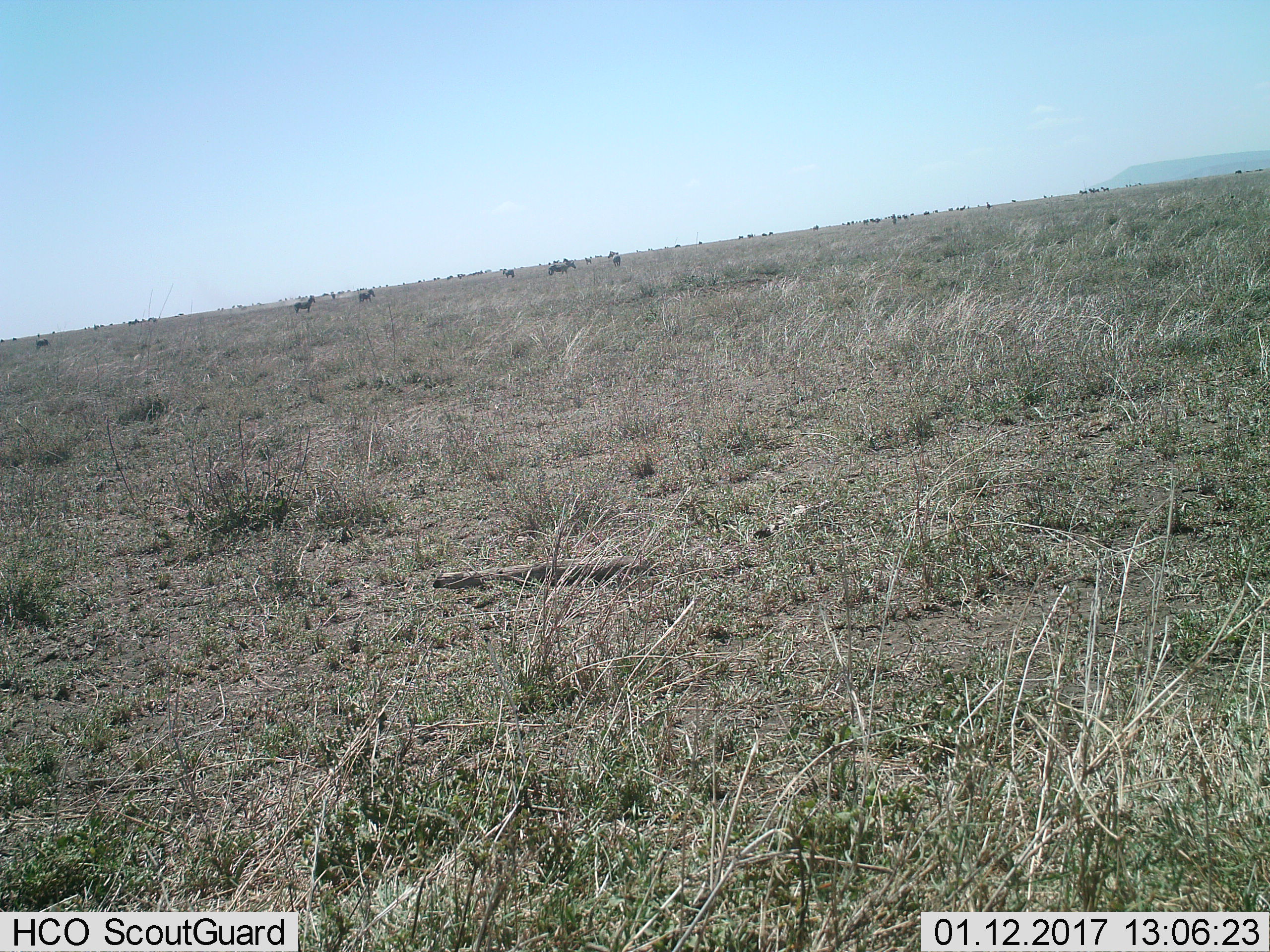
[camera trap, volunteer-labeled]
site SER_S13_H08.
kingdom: Animalia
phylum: Chordata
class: Mammalia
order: Perissodactyla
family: Equidae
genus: Equus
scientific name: Equus quagga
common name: plains zebra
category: zebraplains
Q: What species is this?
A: Zebraplains (plains zebra) (Equus quagga).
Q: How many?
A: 11-50.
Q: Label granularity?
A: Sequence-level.